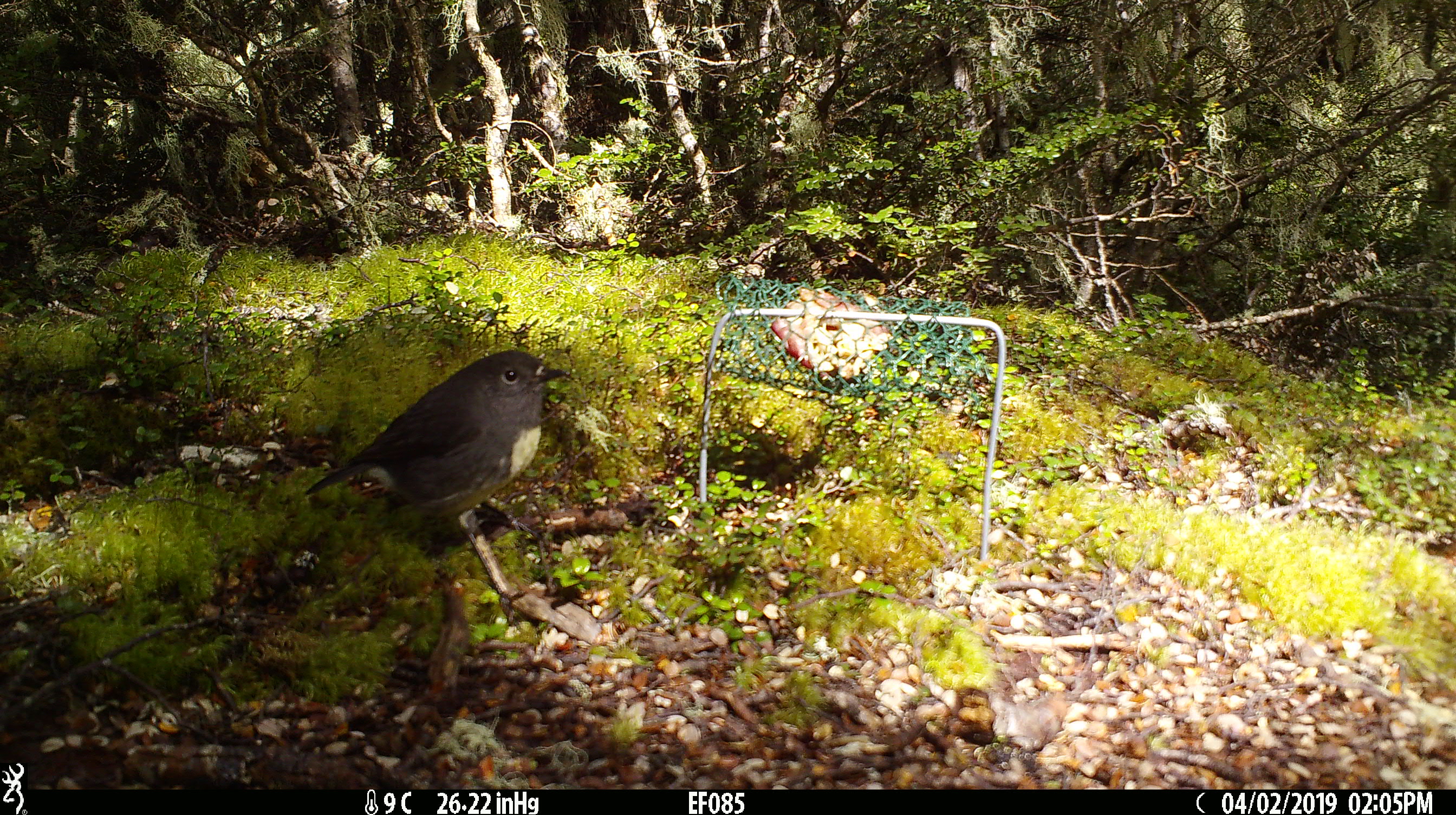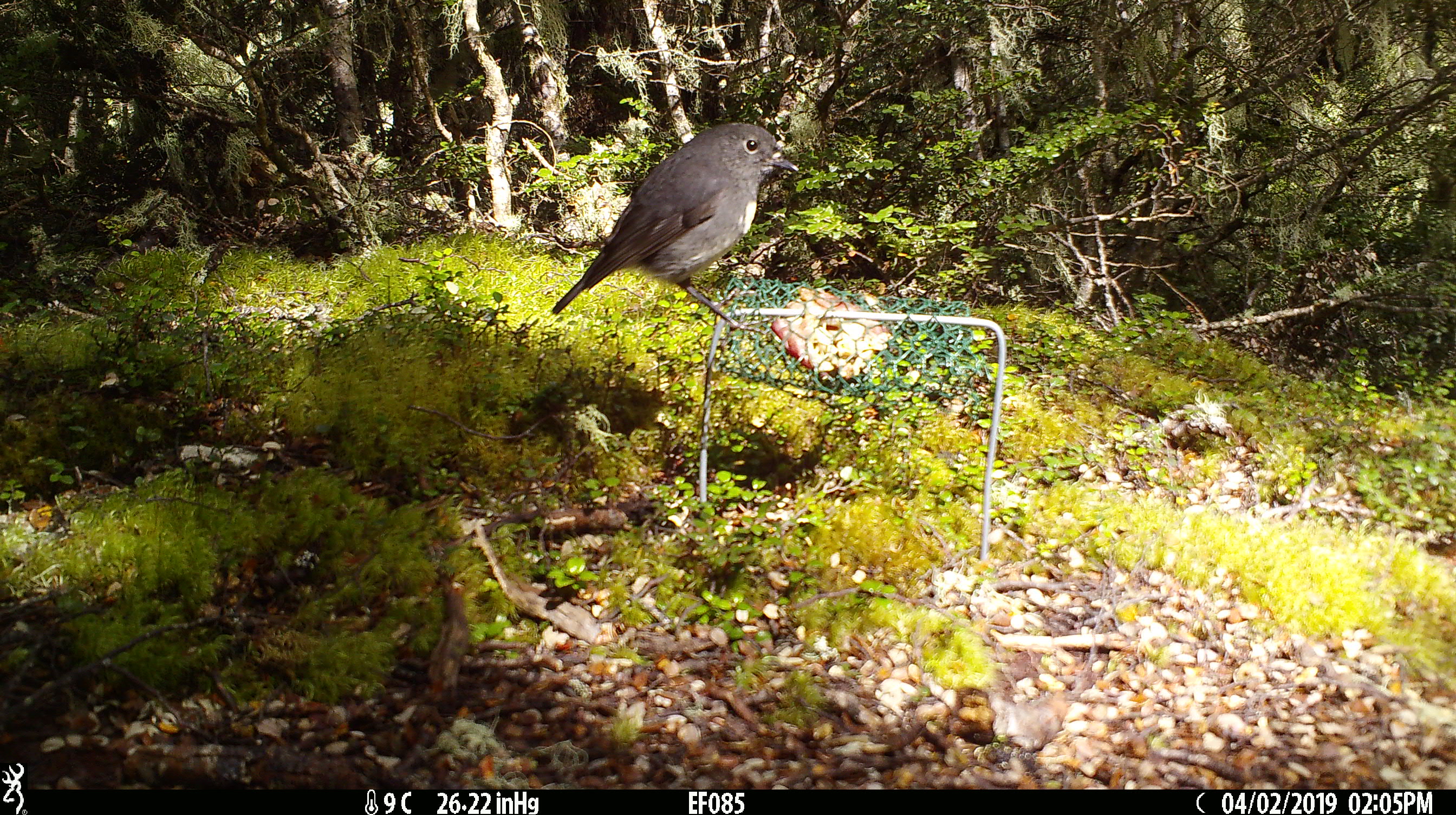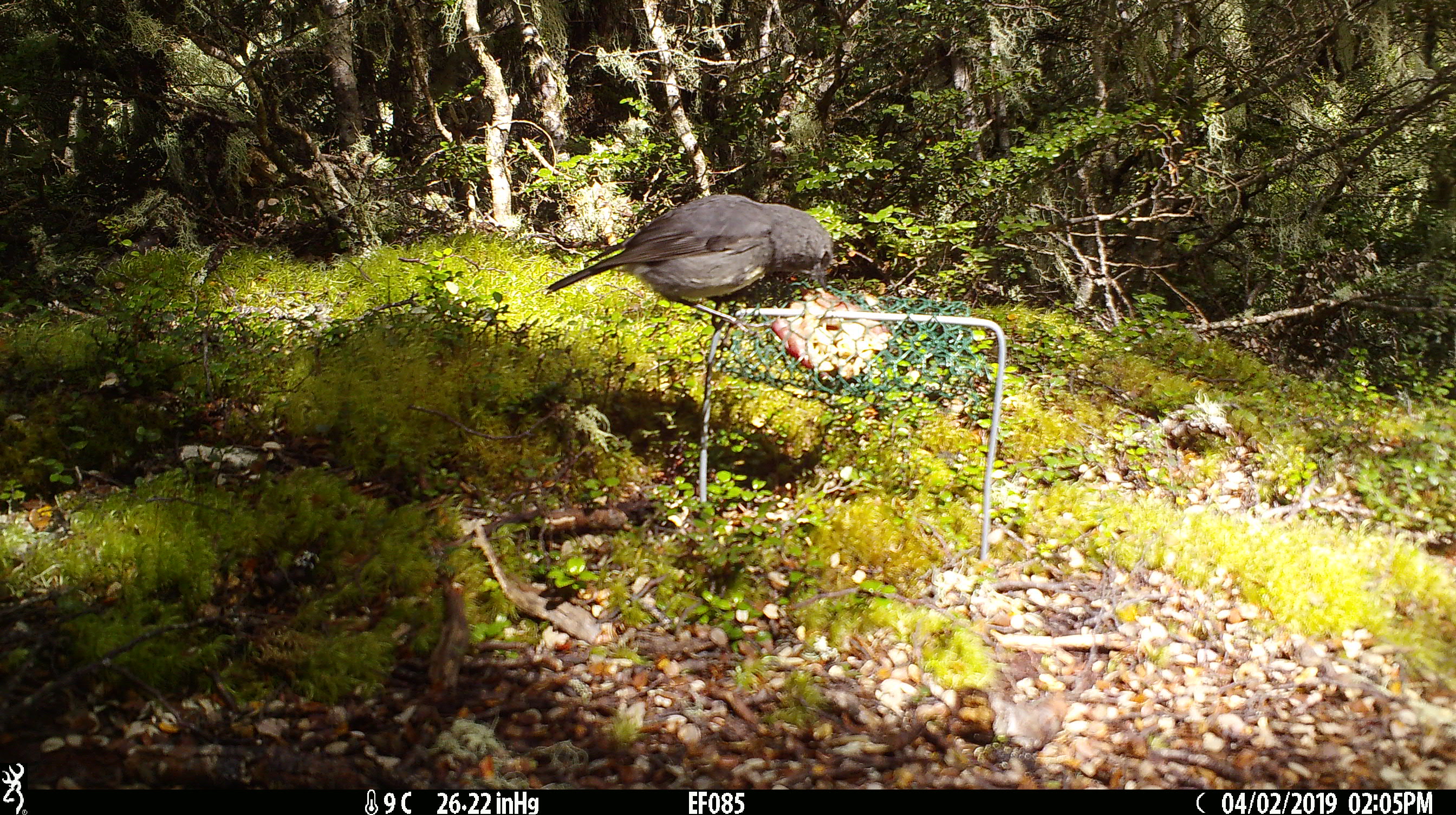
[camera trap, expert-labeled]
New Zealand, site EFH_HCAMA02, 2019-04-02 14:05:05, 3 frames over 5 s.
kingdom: Animalia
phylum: Chordata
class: Aves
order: Passeriformes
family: Petroicidae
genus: Petroica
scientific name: Petroica australis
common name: new zealand robin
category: robin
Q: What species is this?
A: Robin (new zealand robin) (Petroica australis).